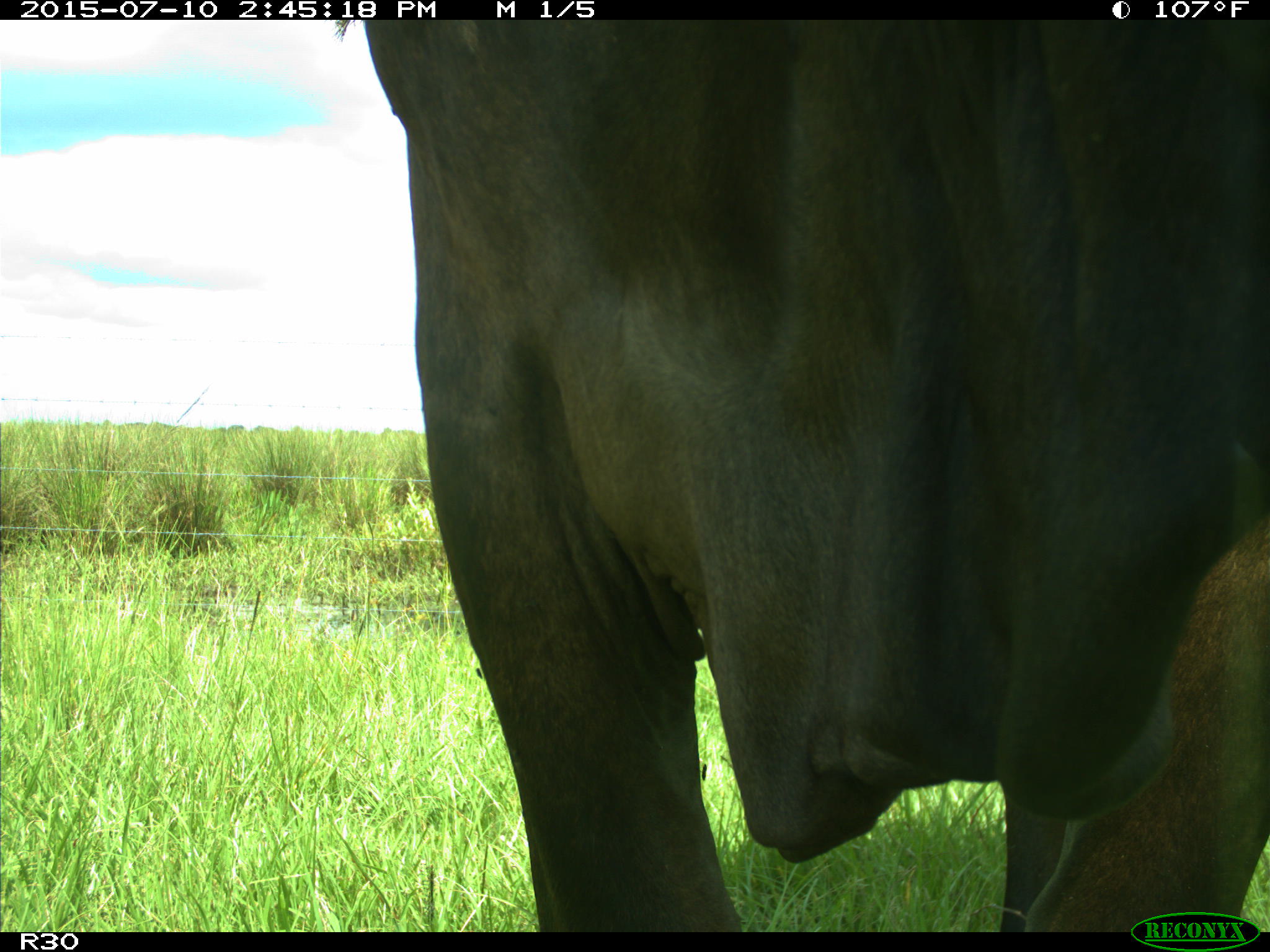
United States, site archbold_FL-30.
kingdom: Animalia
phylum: Chordata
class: Mammalia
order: Artiodactyla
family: Bovidae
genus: Bos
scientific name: Bos taurus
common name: domestic cow